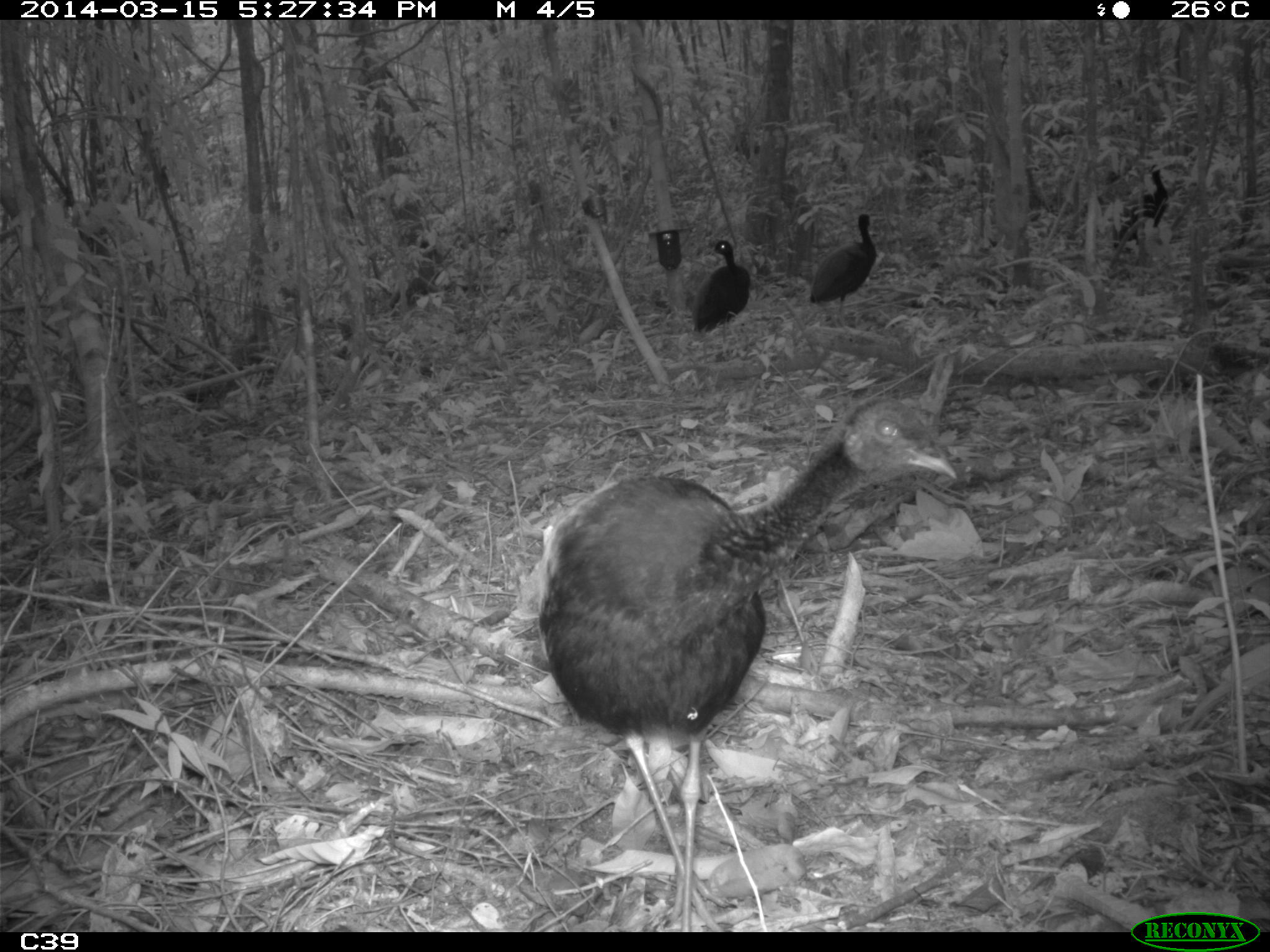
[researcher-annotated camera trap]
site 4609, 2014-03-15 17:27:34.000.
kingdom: Animalia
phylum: Chordata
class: Aves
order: Gruiformes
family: Psophiidae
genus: Psophia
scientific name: Psophia crepitans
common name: gray-winged trumpeter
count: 8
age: adult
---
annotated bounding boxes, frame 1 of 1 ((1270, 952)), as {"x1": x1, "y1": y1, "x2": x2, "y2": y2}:
psophia crepitans: {"x1": 528, "y1": 392, "x2": 956, "y2": 927}; {"x1": 805, "y1": 211, "x2": 879, "y2": 327}; {"x1": 687, "y1": 236, "x2": 750, "y2": 358}; {"x1": 1105, "y1": 164, "x2": 1170, "y2": 279}